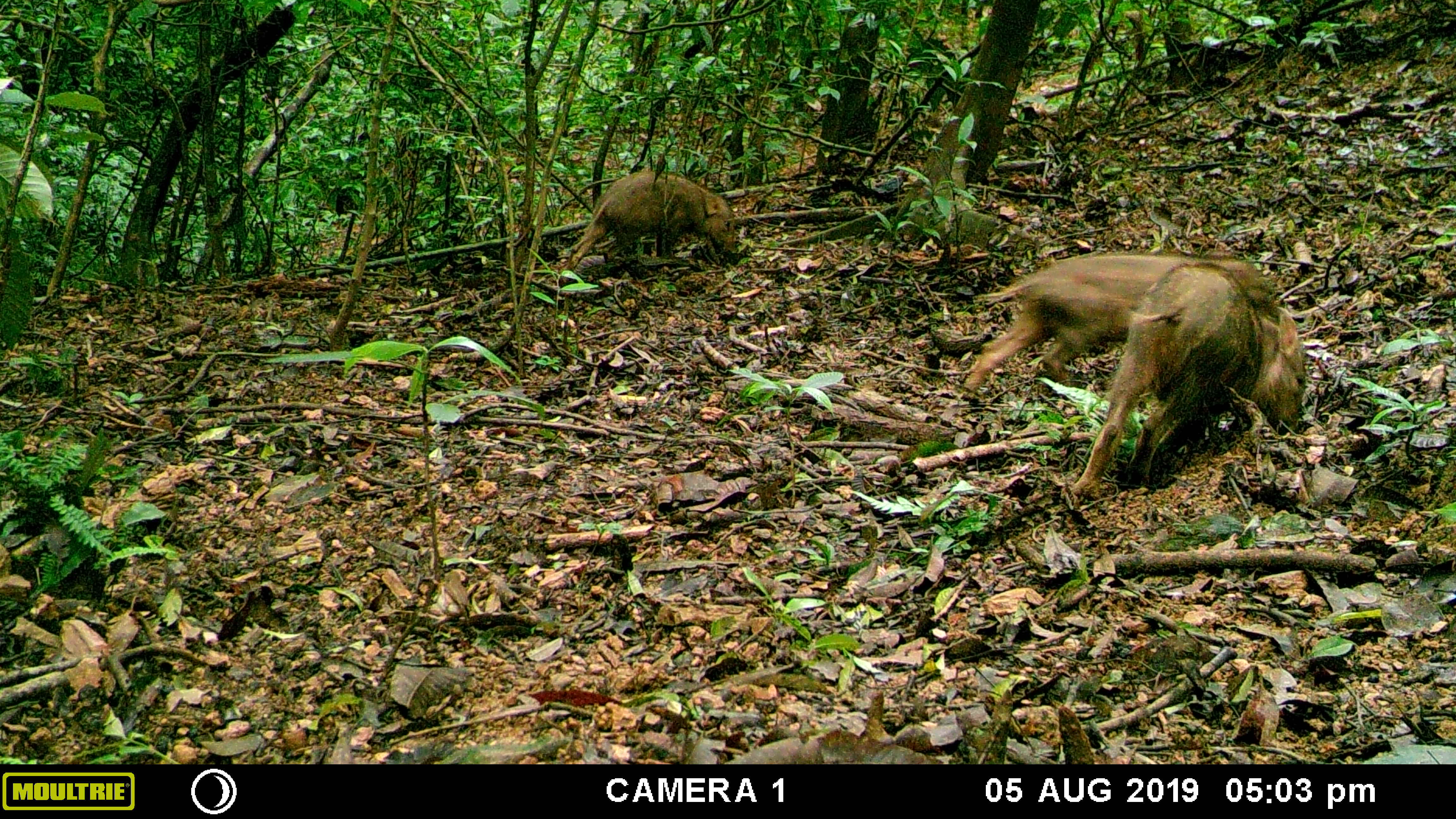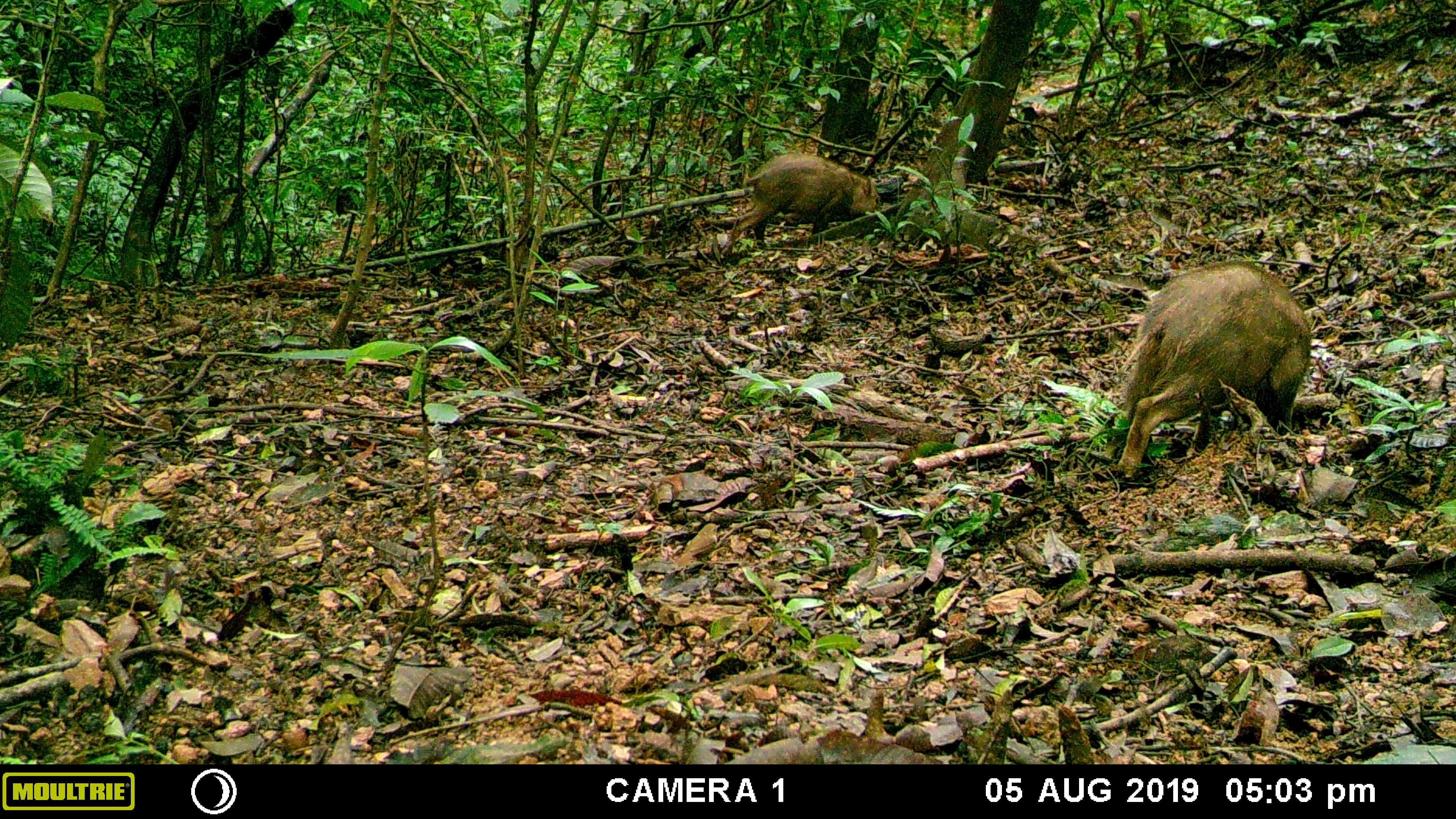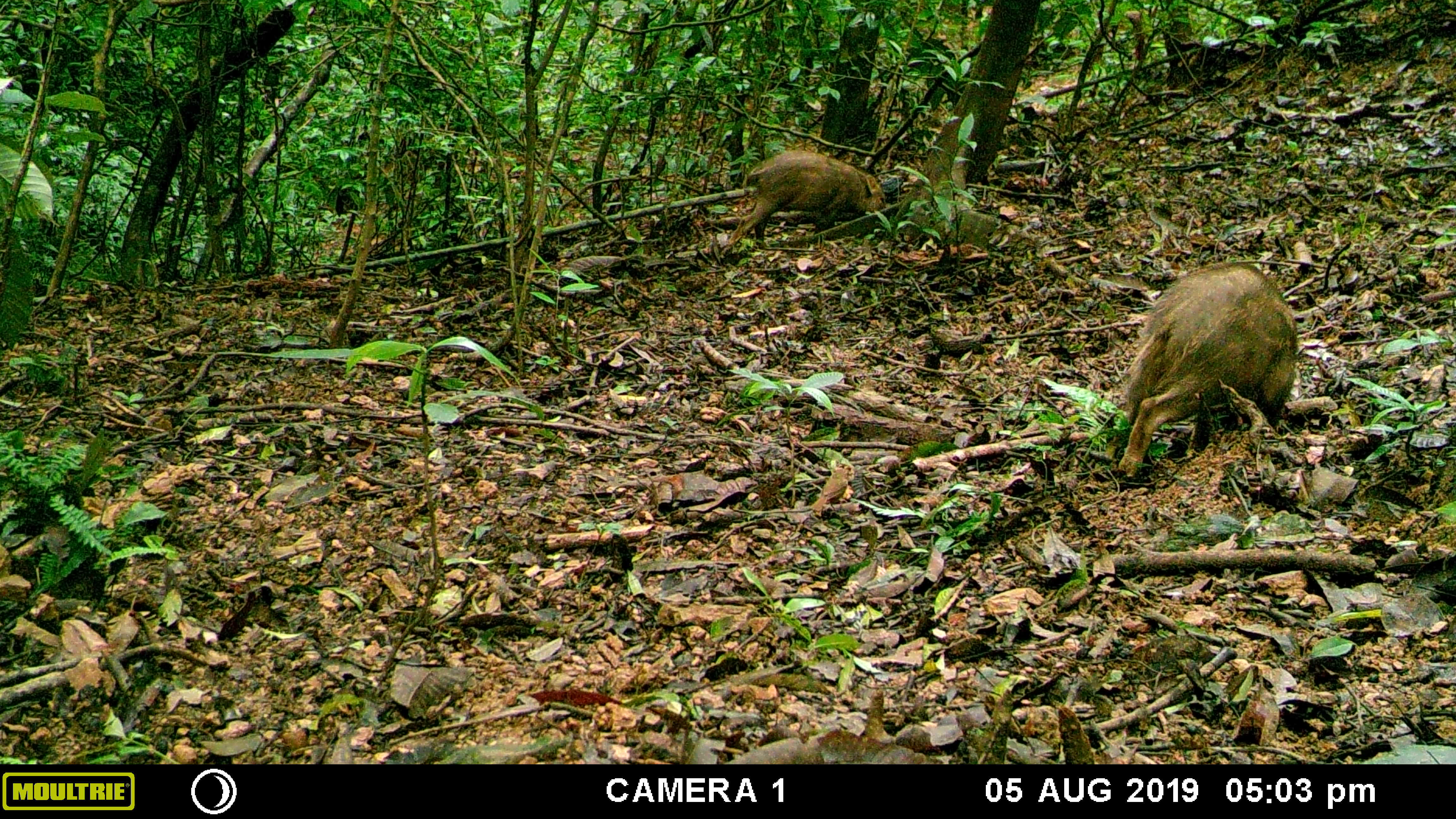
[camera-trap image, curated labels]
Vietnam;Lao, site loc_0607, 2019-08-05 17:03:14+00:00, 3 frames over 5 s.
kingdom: Animalia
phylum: Chordata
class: Mammalia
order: Artiodactyla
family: Suidae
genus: Sus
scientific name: Sus scrofa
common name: eurasian wild pig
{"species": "eurasian wild pig (Sus scrofa)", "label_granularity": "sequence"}